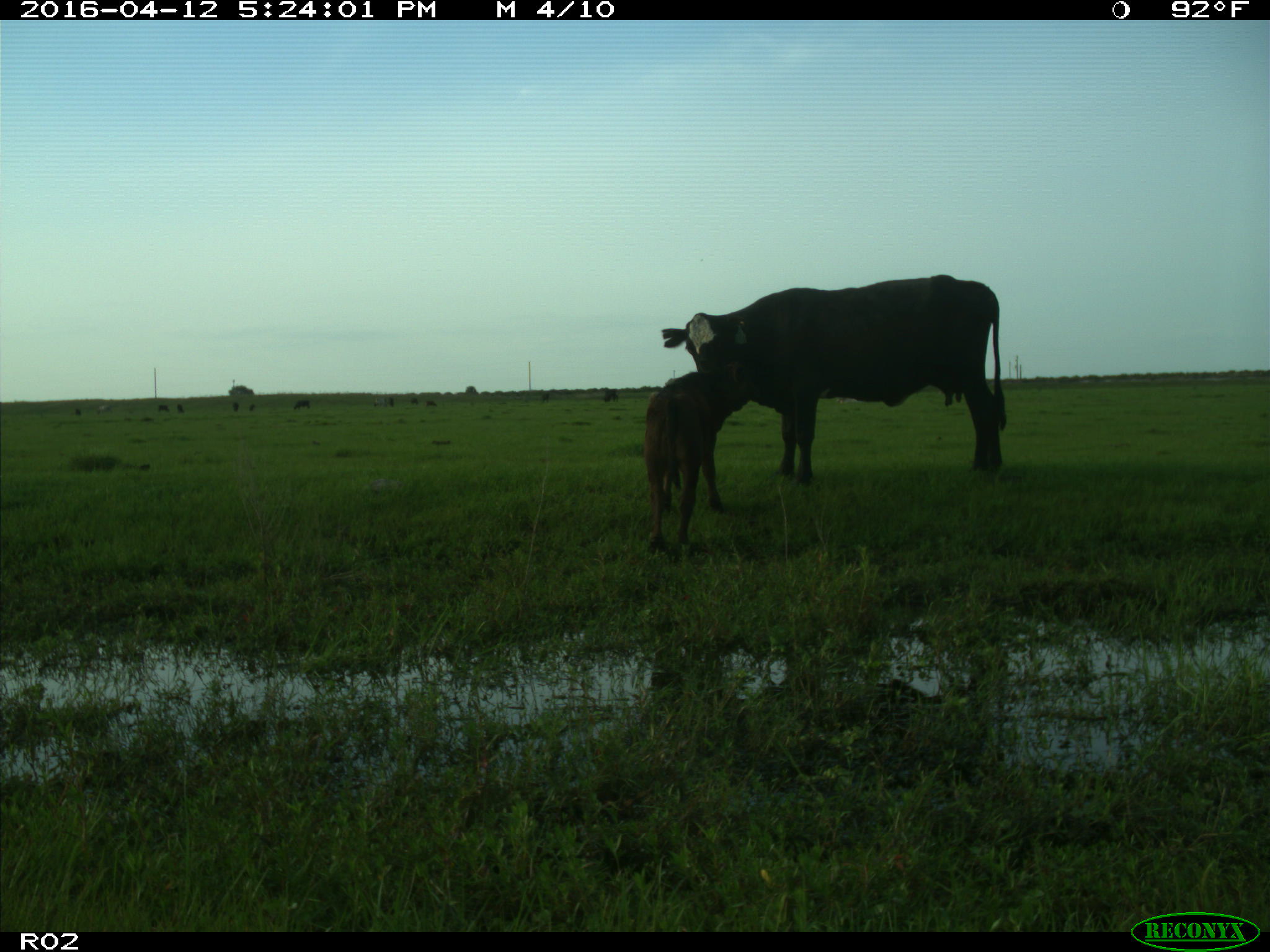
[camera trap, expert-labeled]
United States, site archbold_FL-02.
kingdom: Animalia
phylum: Chordata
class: Mammalia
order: Artiodactyla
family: Bovidae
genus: Bos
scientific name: Bos taurus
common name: domestic cow